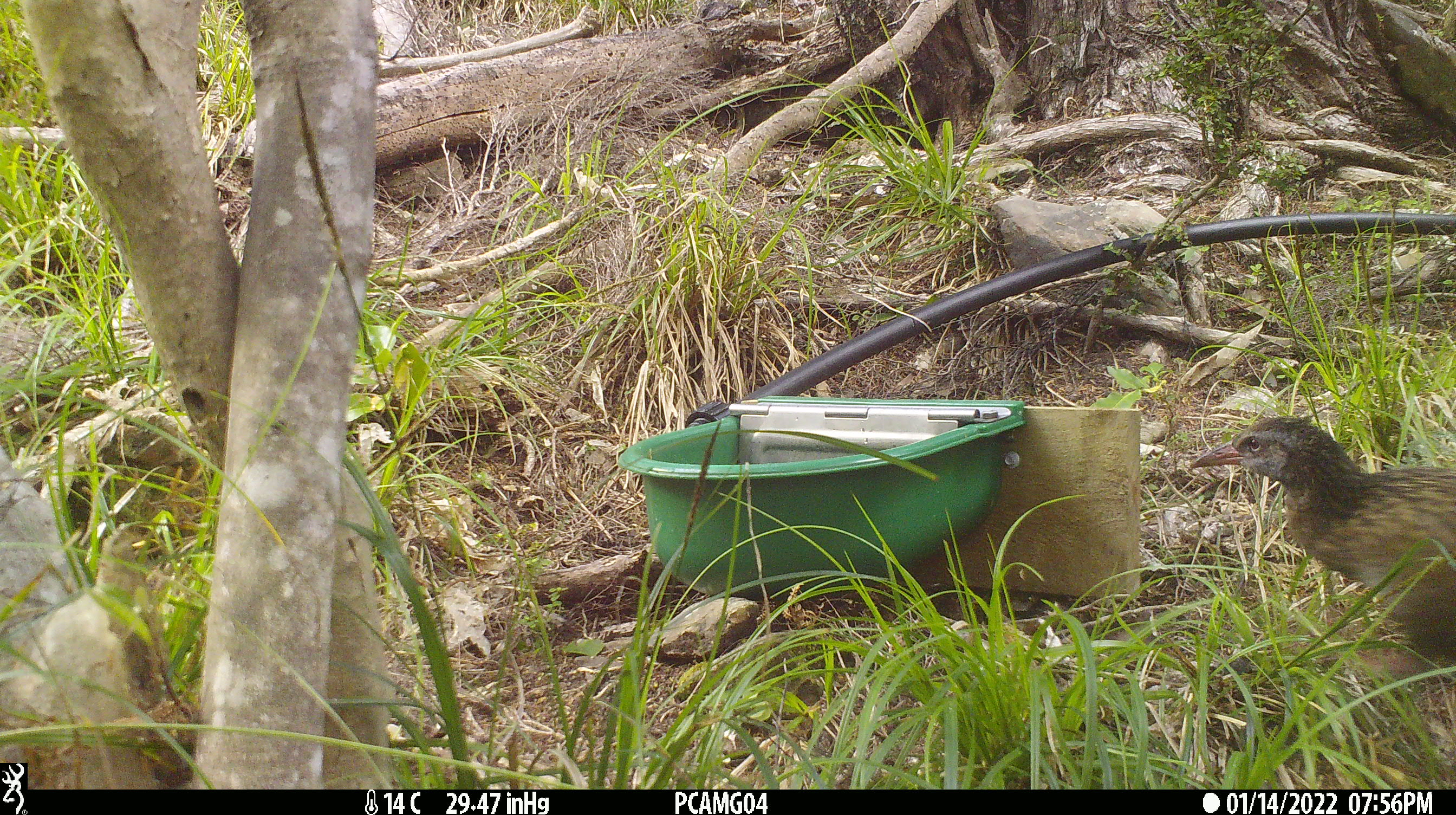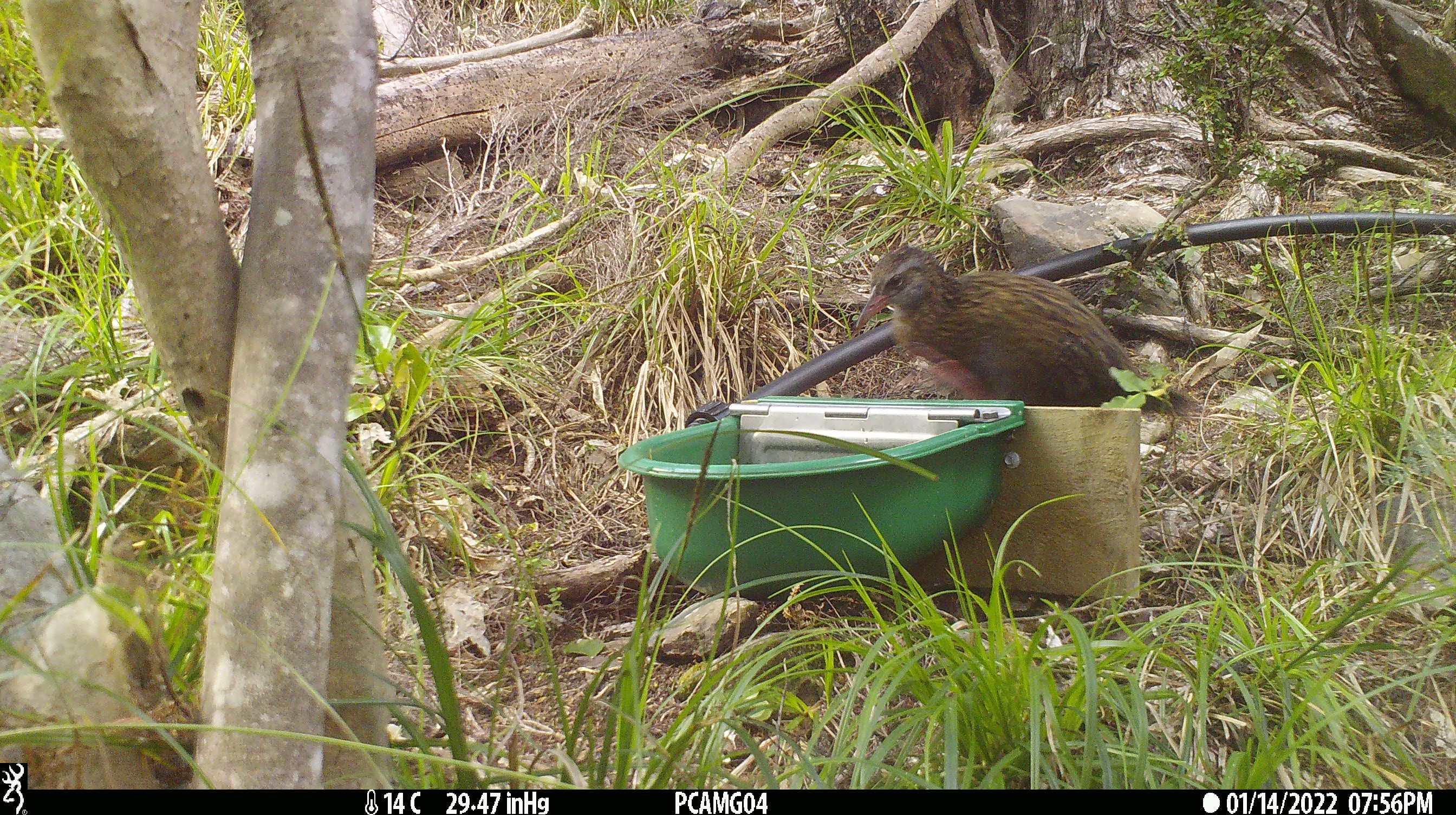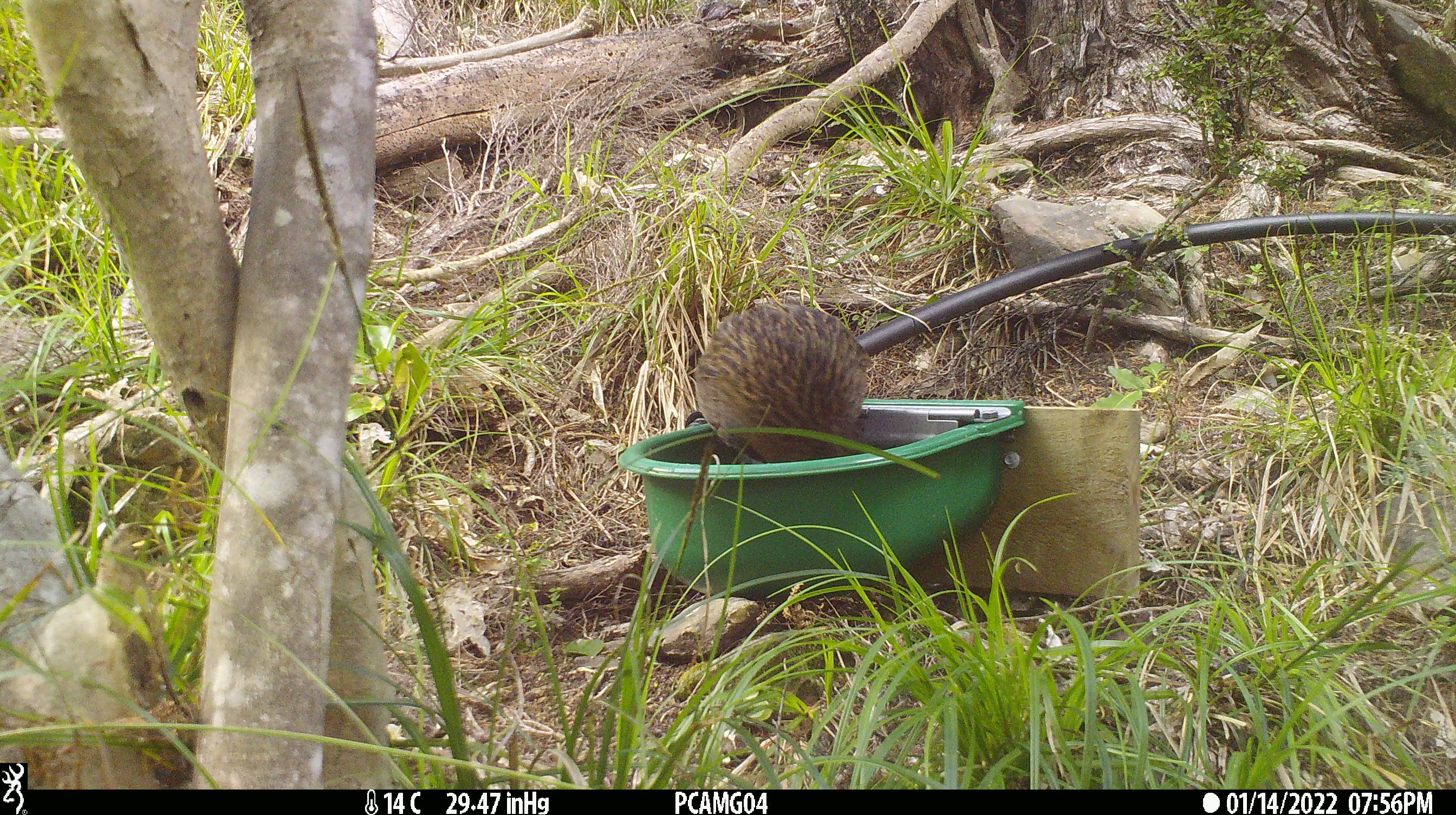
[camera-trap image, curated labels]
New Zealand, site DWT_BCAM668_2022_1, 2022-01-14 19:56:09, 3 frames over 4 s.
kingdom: Animalia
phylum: Chordata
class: Aves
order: Gruiformes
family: Rallidae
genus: Gallirallus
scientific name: Gallirallus australis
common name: weka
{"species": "weka (Gallirallus australis)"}